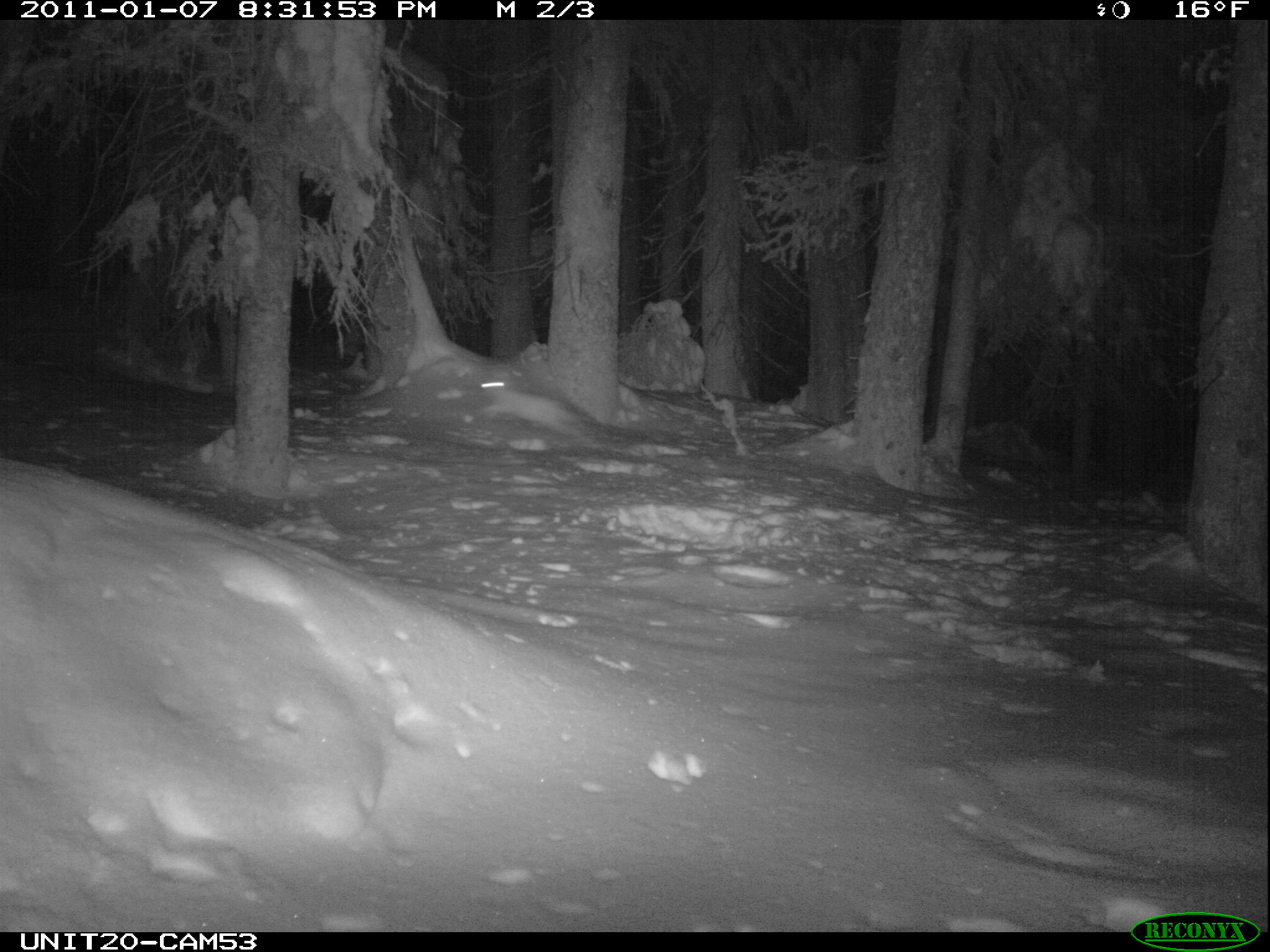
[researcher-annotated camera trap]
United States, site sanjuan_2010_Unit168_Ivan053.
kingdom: Animalia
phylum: Chordata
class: Mammalia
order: Lagomorpha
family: Leporidae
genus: Lepus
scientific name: Lepus americanus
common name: snowshoe hare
Lepus americanus (snowshoe hare).